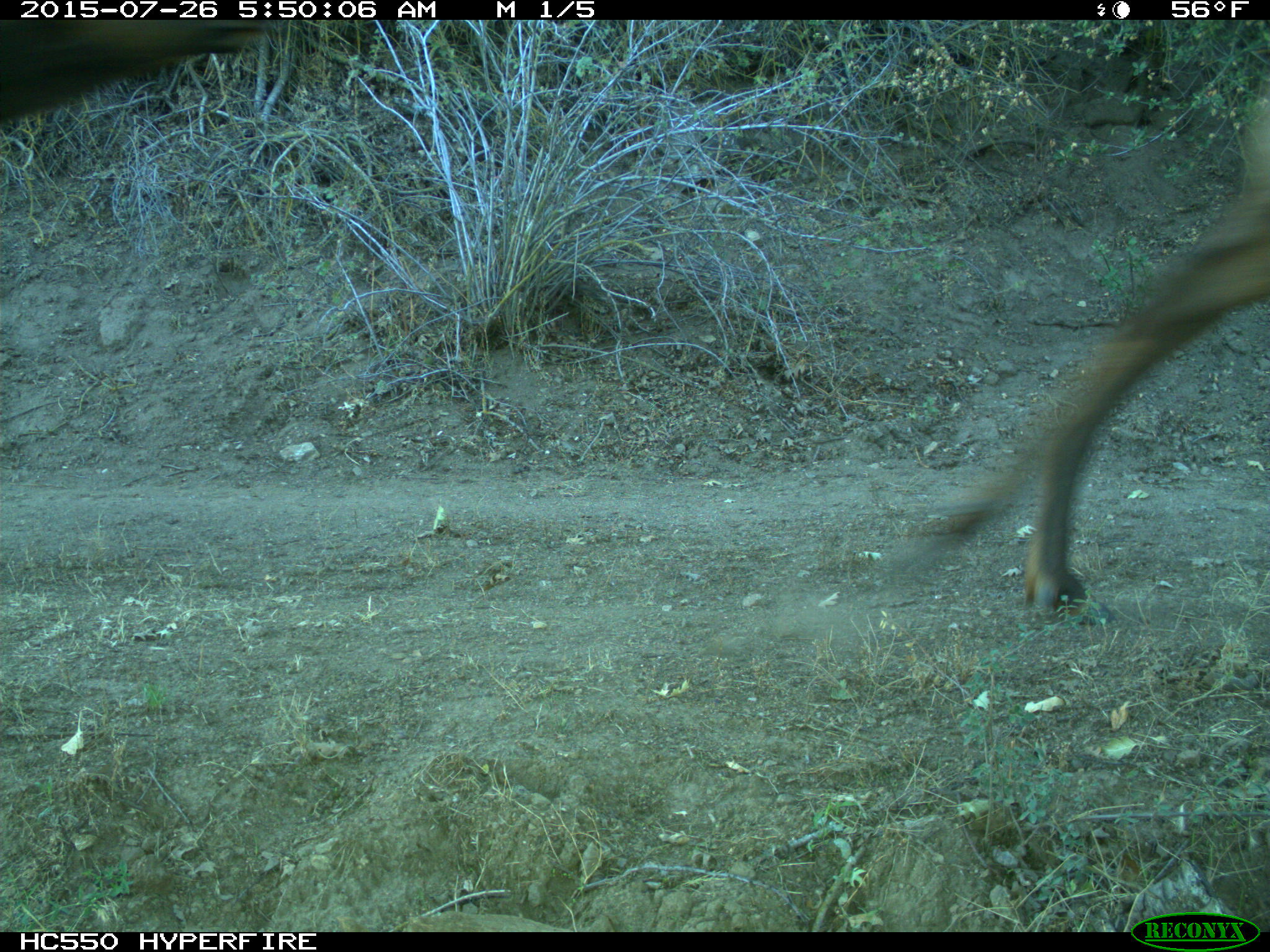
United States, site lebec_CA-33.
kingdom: Animalia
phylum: Chordata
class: Mammalia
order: Artiodactyla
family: Cervidae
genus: Cervus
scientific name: Cervus canadensis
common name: elk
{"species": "Cervus canadensis (elk)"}